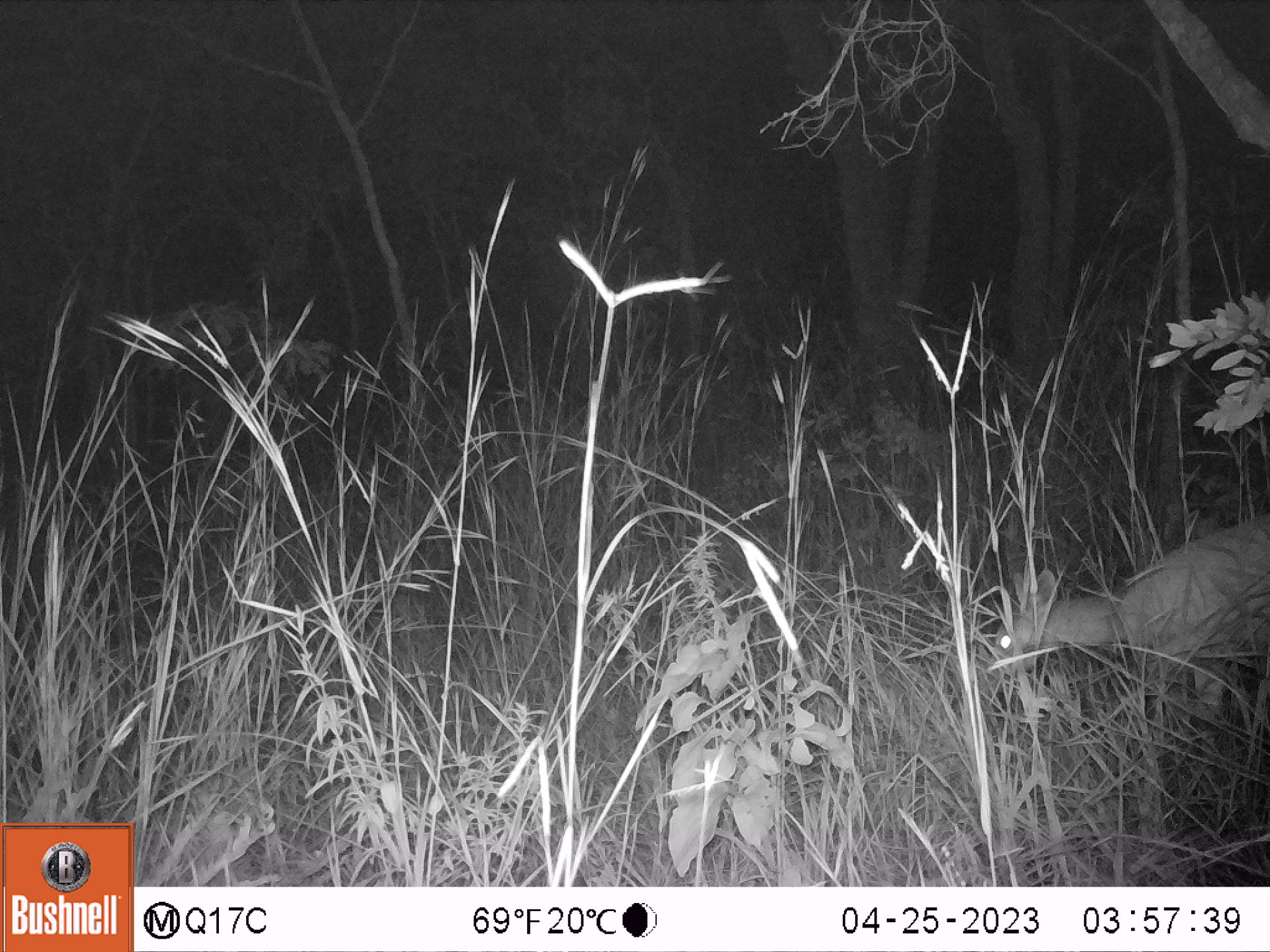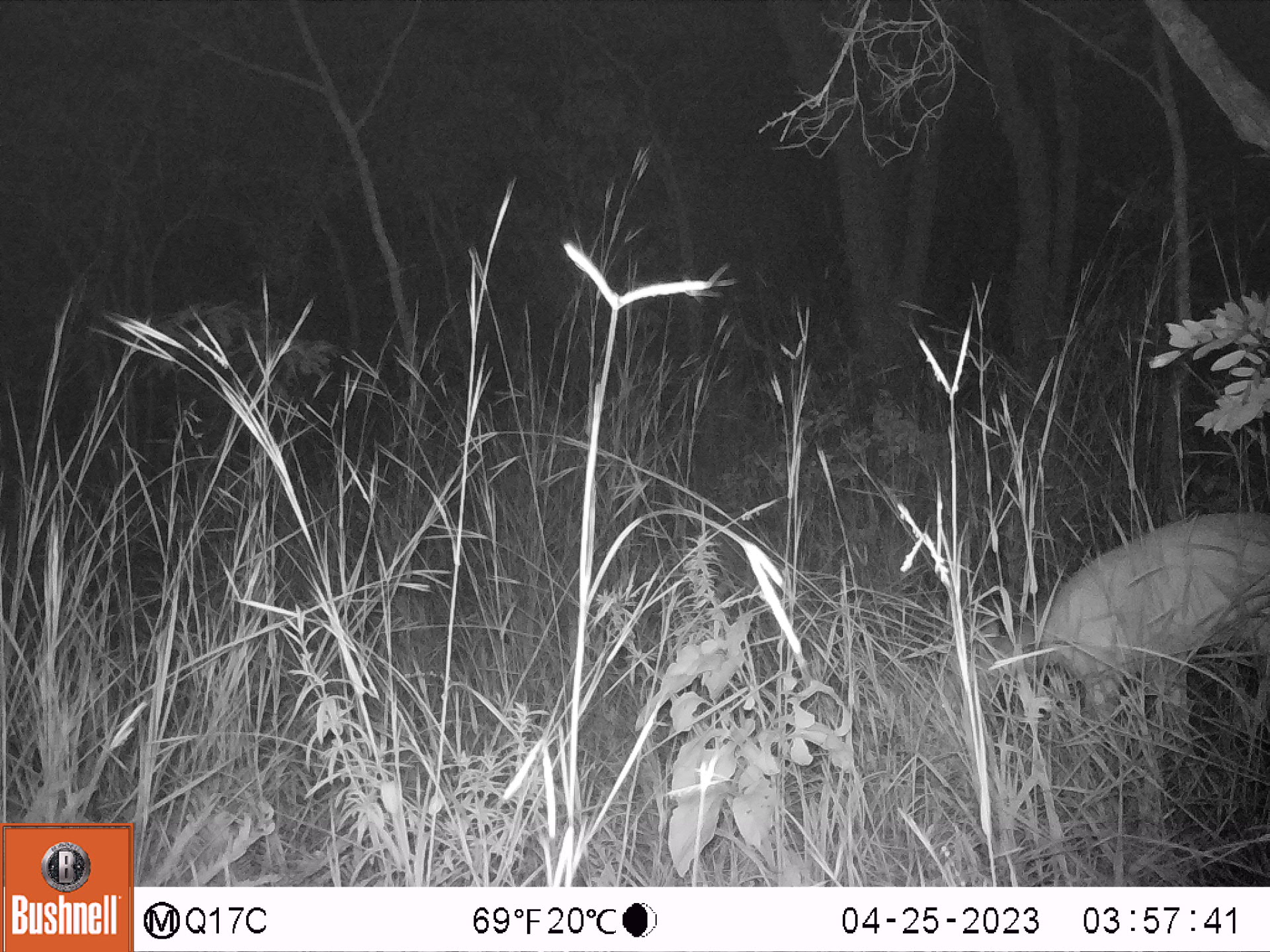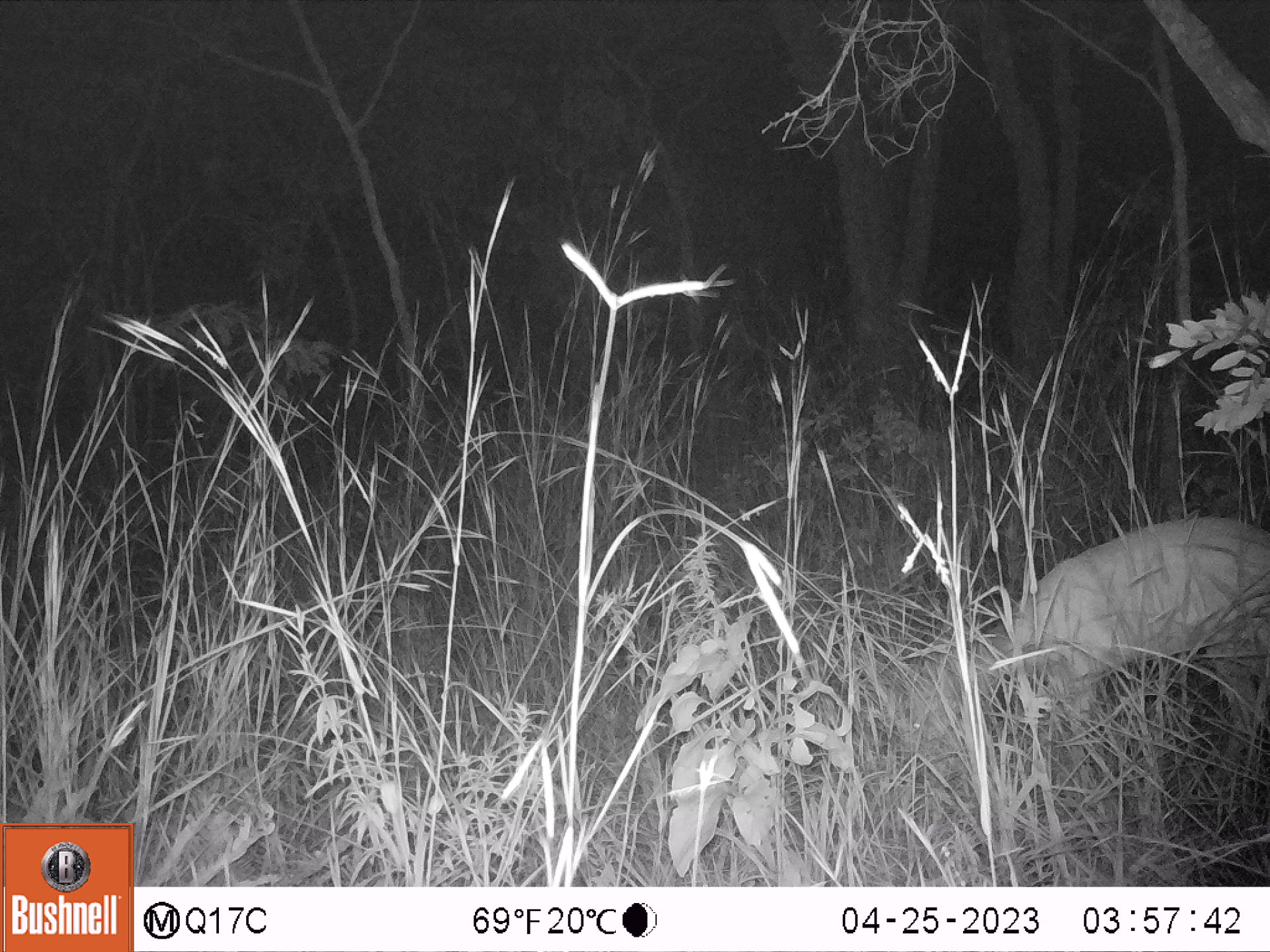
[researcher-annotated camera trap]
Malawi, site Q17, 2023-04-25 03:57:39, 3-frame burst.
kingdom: Animalia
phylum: Chordata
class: Mammalia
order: Artiodactyla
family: Bovidae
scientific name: Antilopinae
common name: small antelope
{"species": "small antelope (Antilopinae)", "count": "1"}